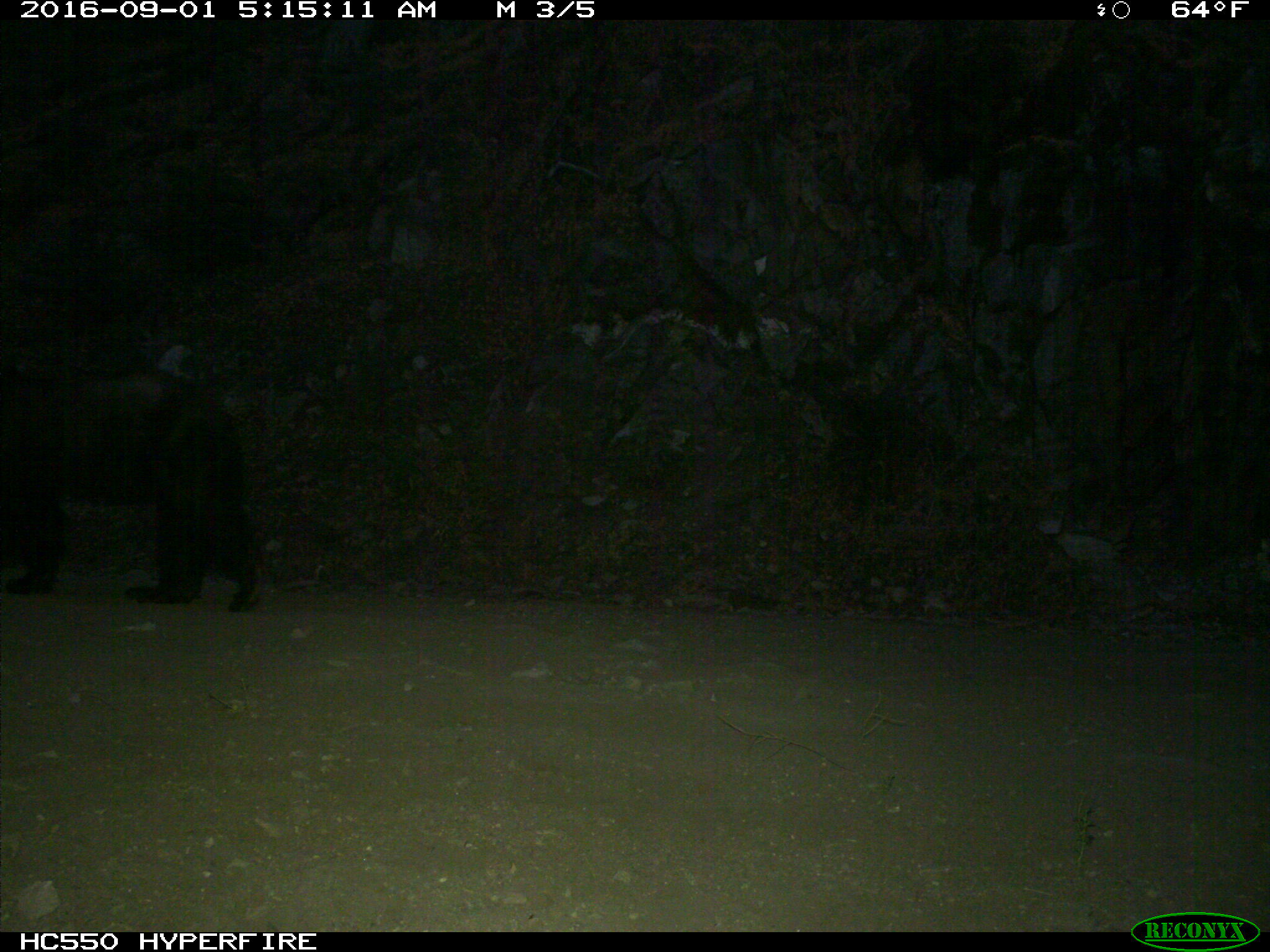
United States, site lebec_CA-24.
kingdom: Animalia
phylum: Chordata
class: Mammalia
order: Carnivora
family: Ursidae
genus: Ursus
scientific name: Ursus americanus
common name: american black bear